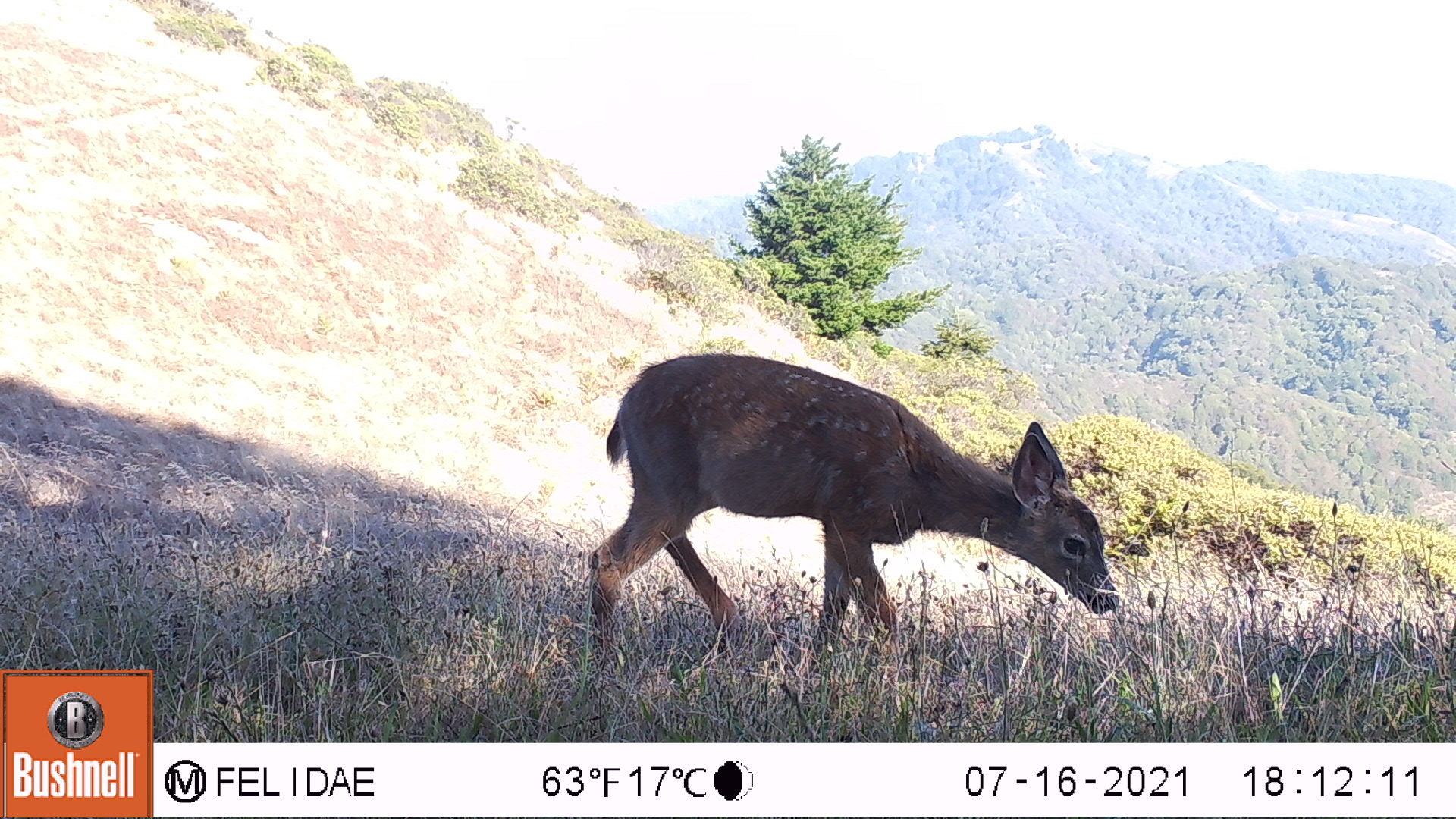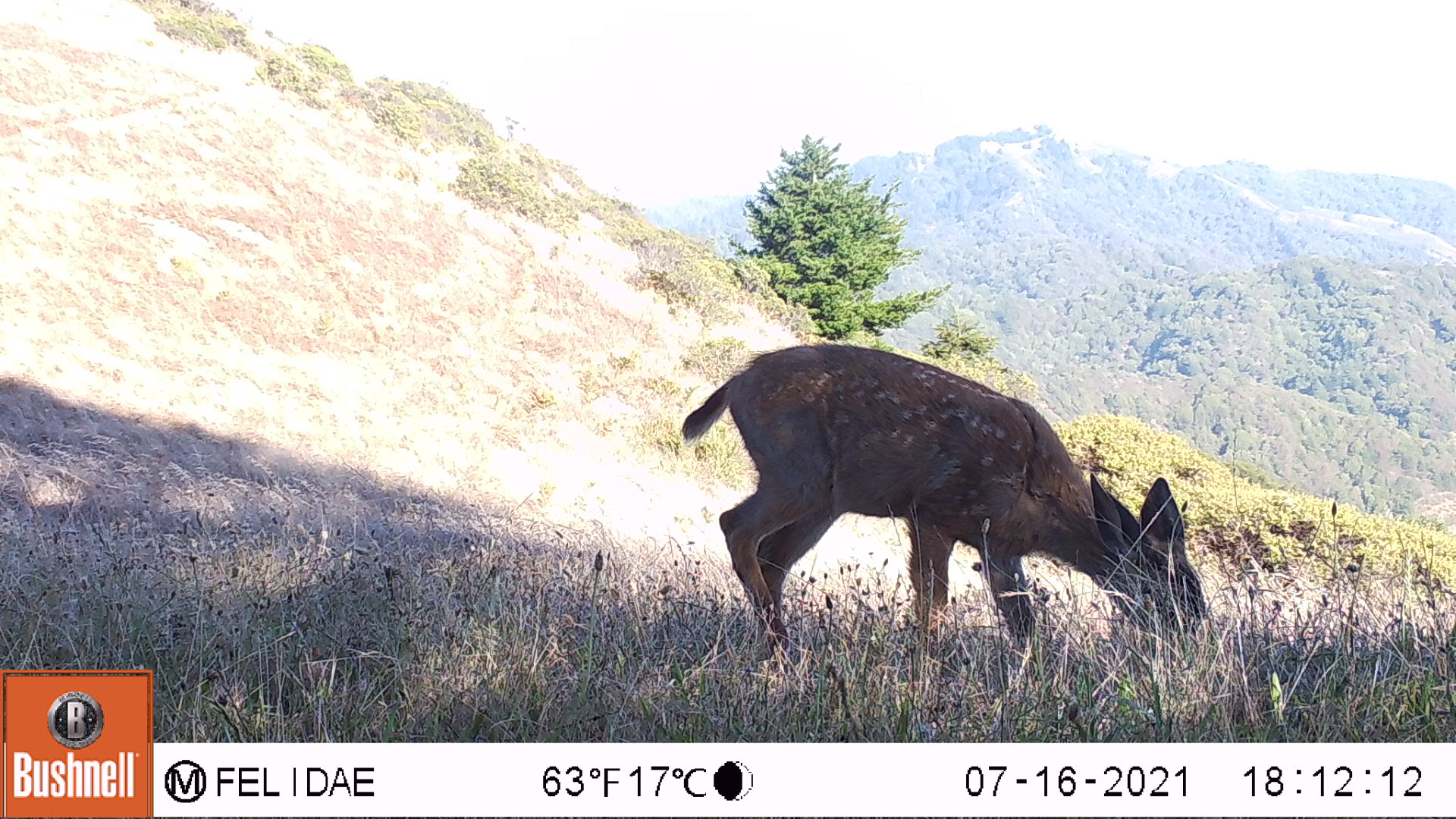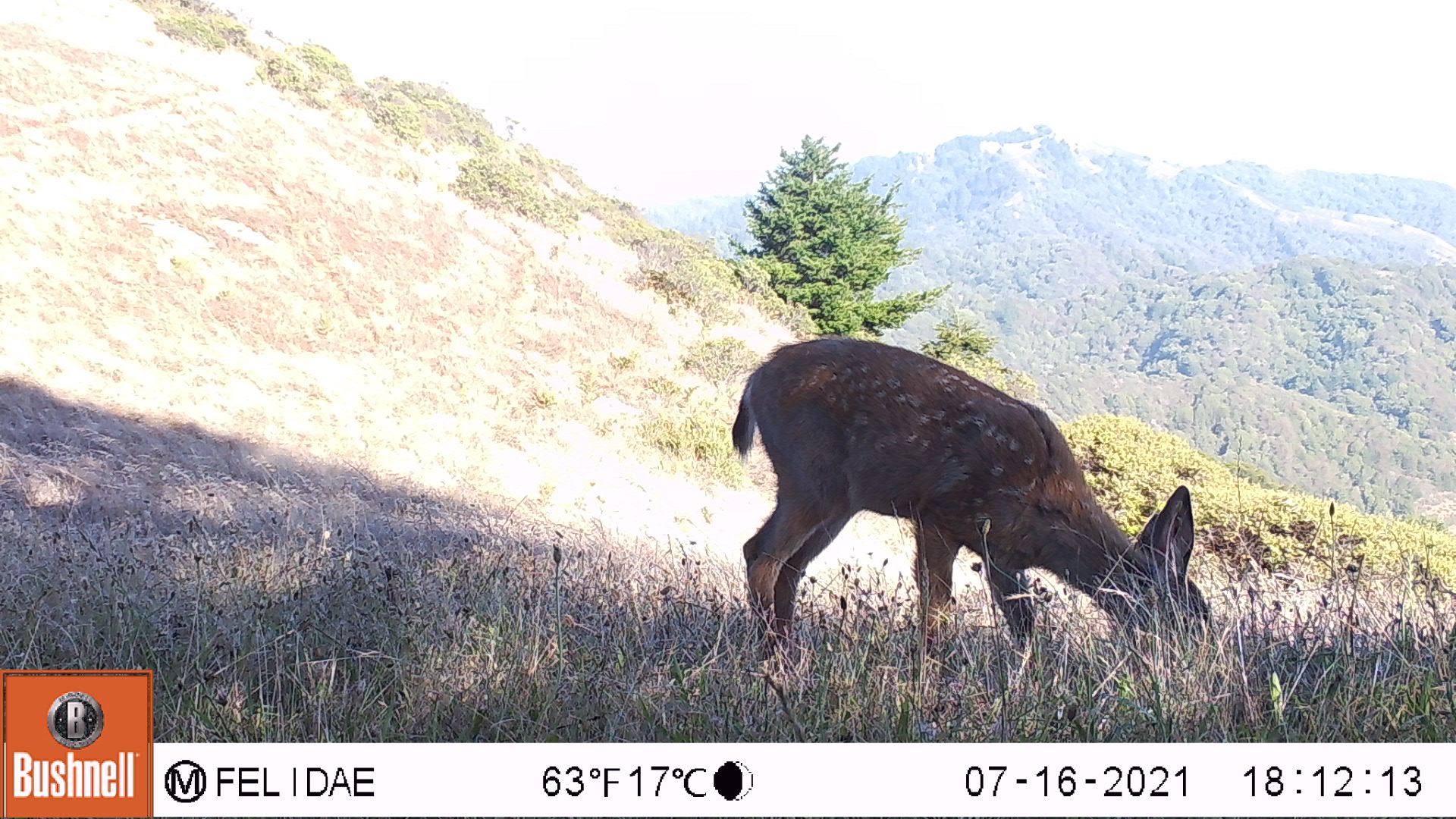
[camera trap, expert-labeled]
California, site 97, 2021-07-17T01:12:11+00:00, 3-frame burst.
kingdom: Animalia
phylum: Chordata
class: Mammalia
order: Artiodactyla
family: Cervidae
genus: Odocoileus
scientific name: Odocoileus hemionus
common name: mule deer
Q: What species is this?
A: Mule deer (Odocoileus hemionus).